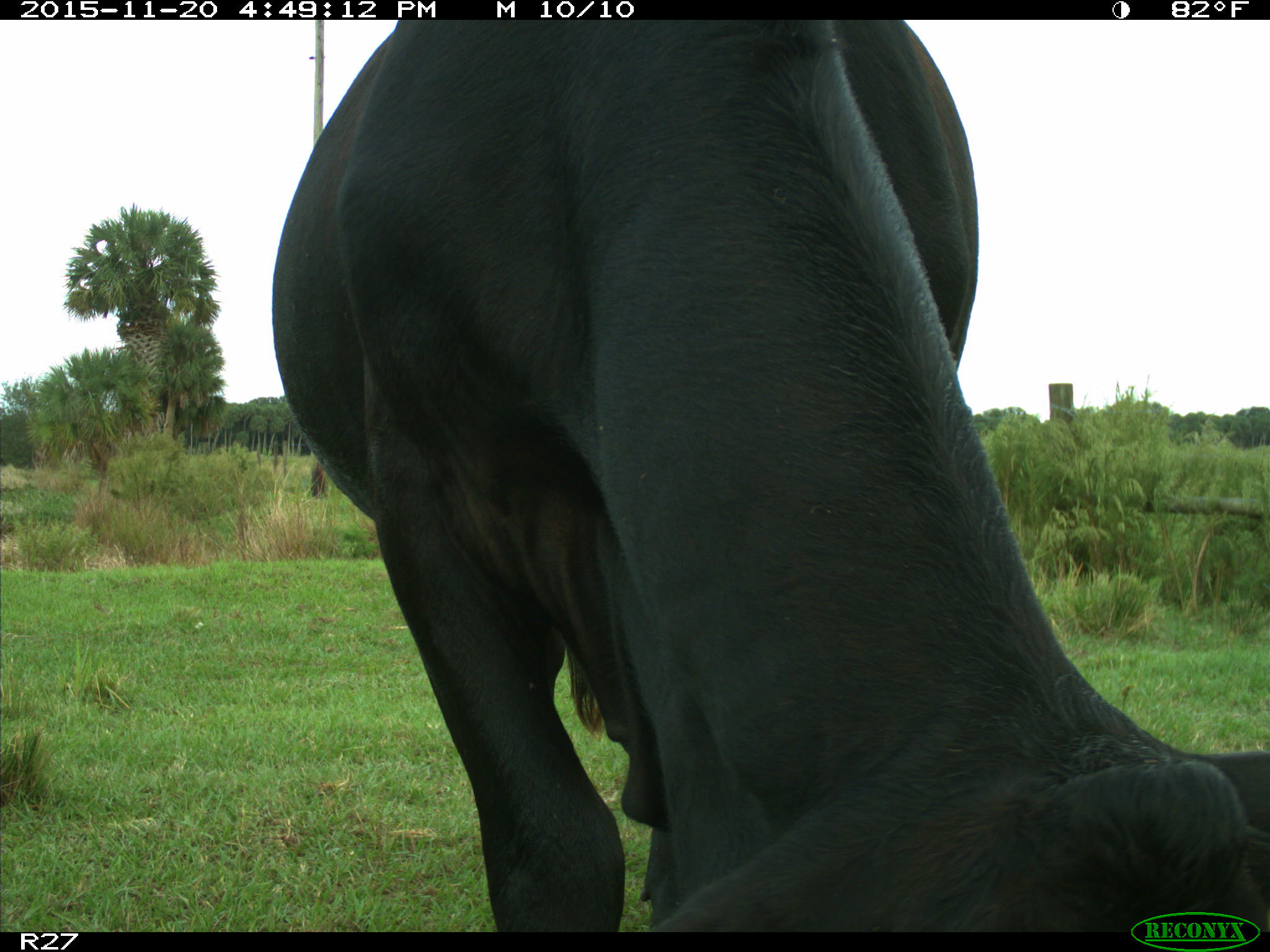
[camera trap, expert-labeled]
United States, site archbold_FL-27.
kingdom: Animalia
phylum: Chordata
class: Mammalia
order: Artiodactyla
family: Bovidae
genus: Bos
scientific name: Bos taurus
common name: domestic cow